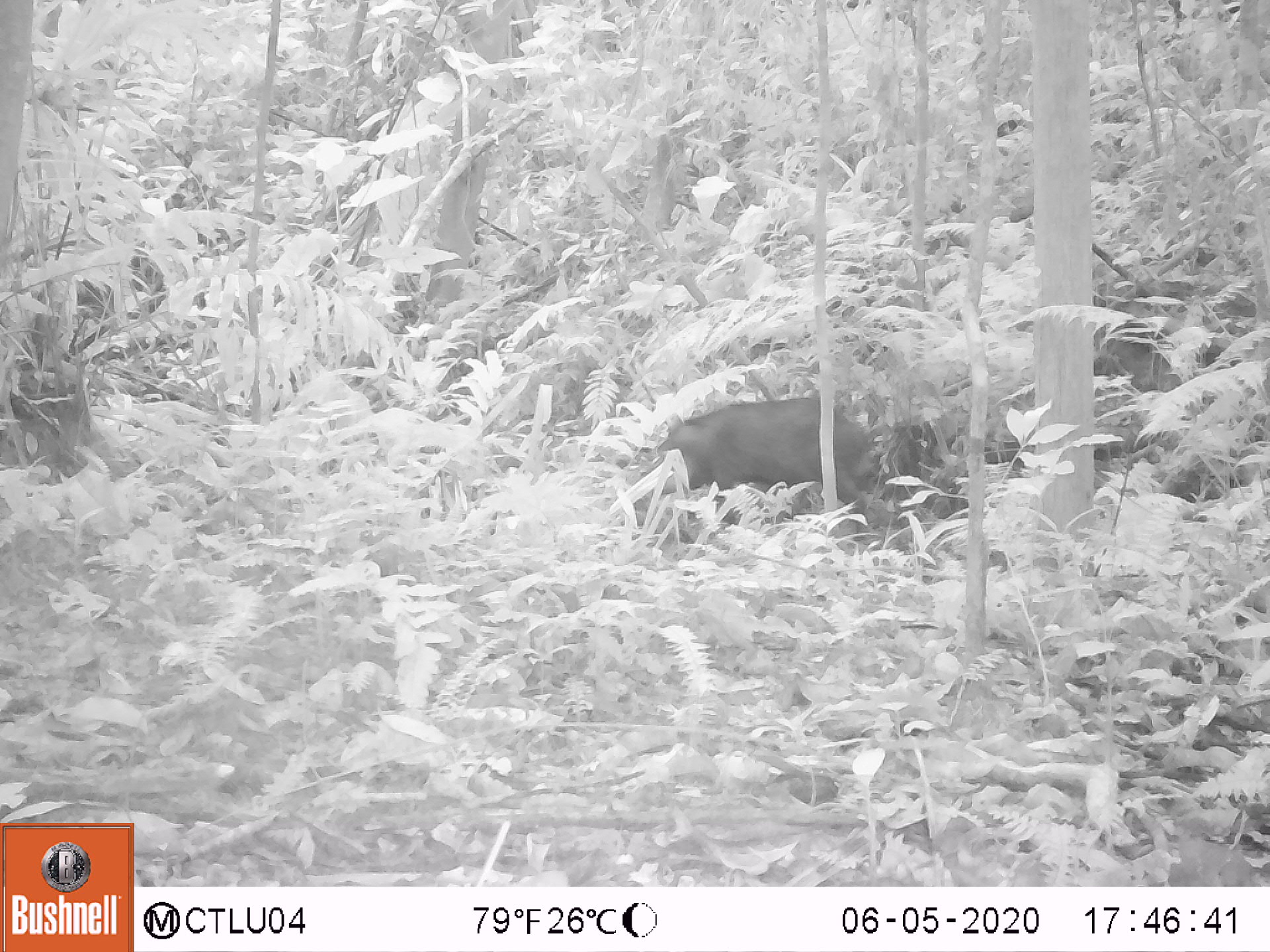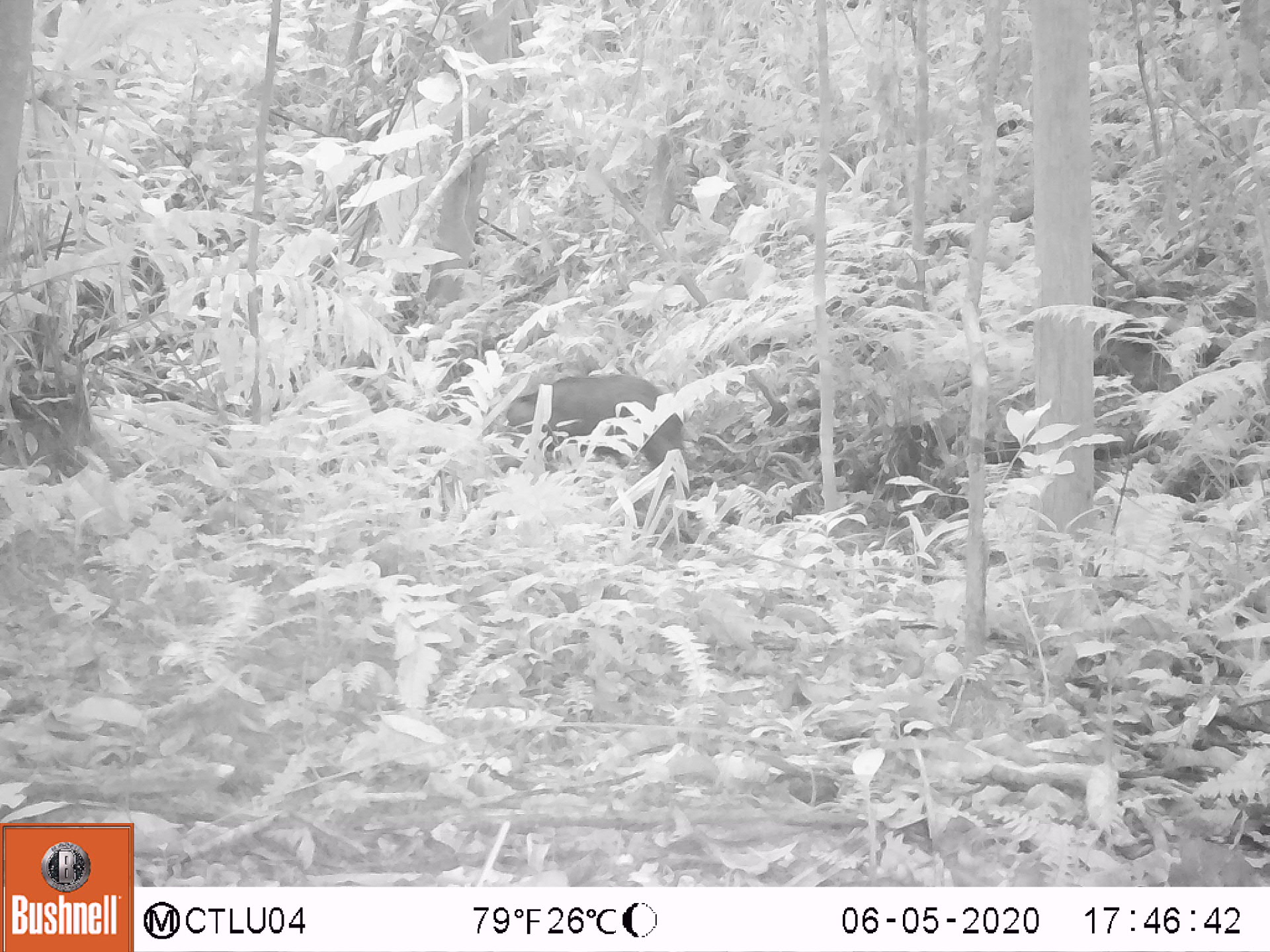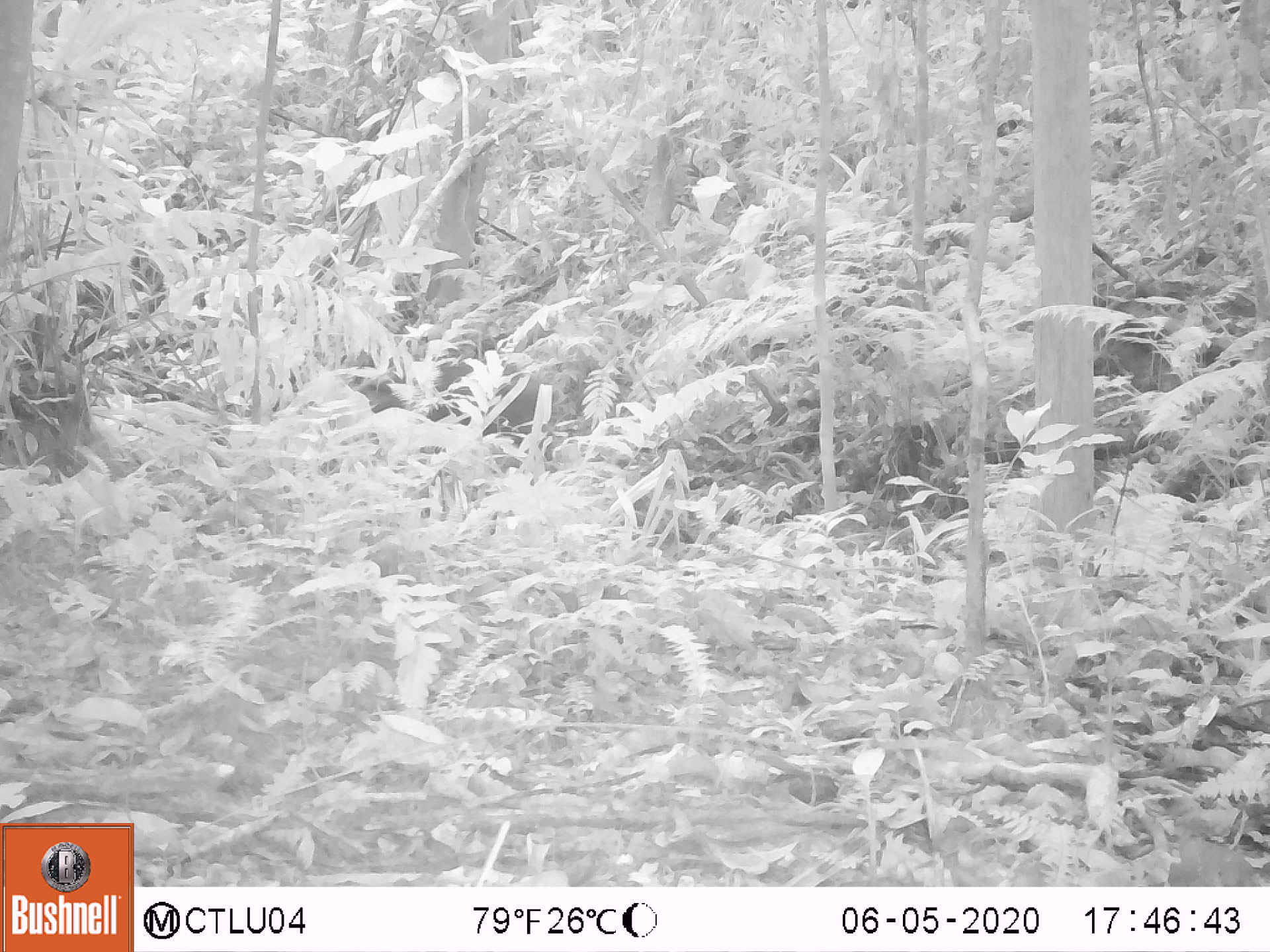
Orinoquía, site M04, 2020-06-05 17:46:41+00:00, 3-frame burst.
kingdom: Animalia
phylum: Chordata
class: Mammalia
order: Artiodactyla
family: Tayassuidae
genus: Tayassu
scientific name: Tayassu pecari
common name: white-lipped peccary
White-lipped peccary (Tayassu pecari).